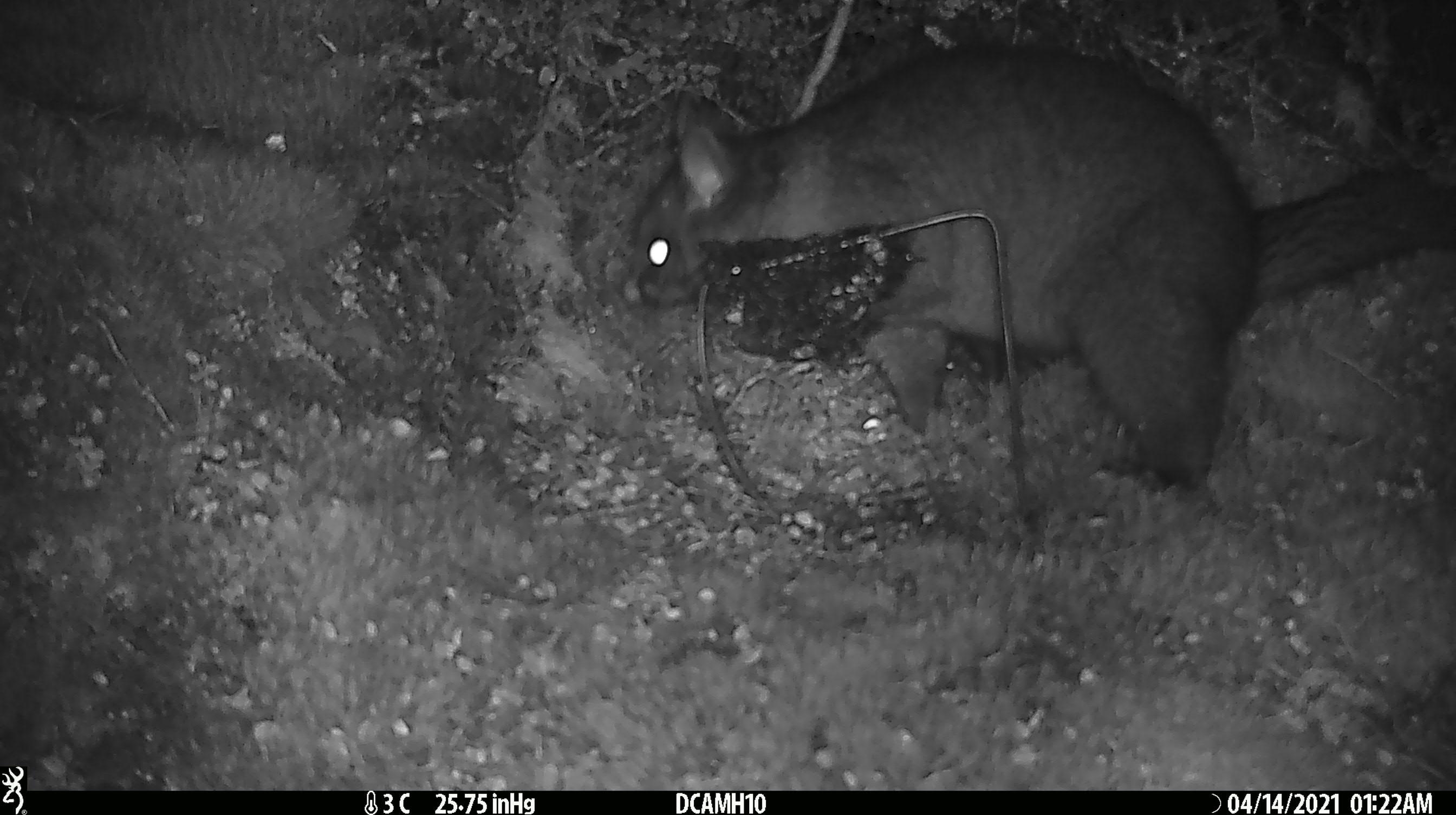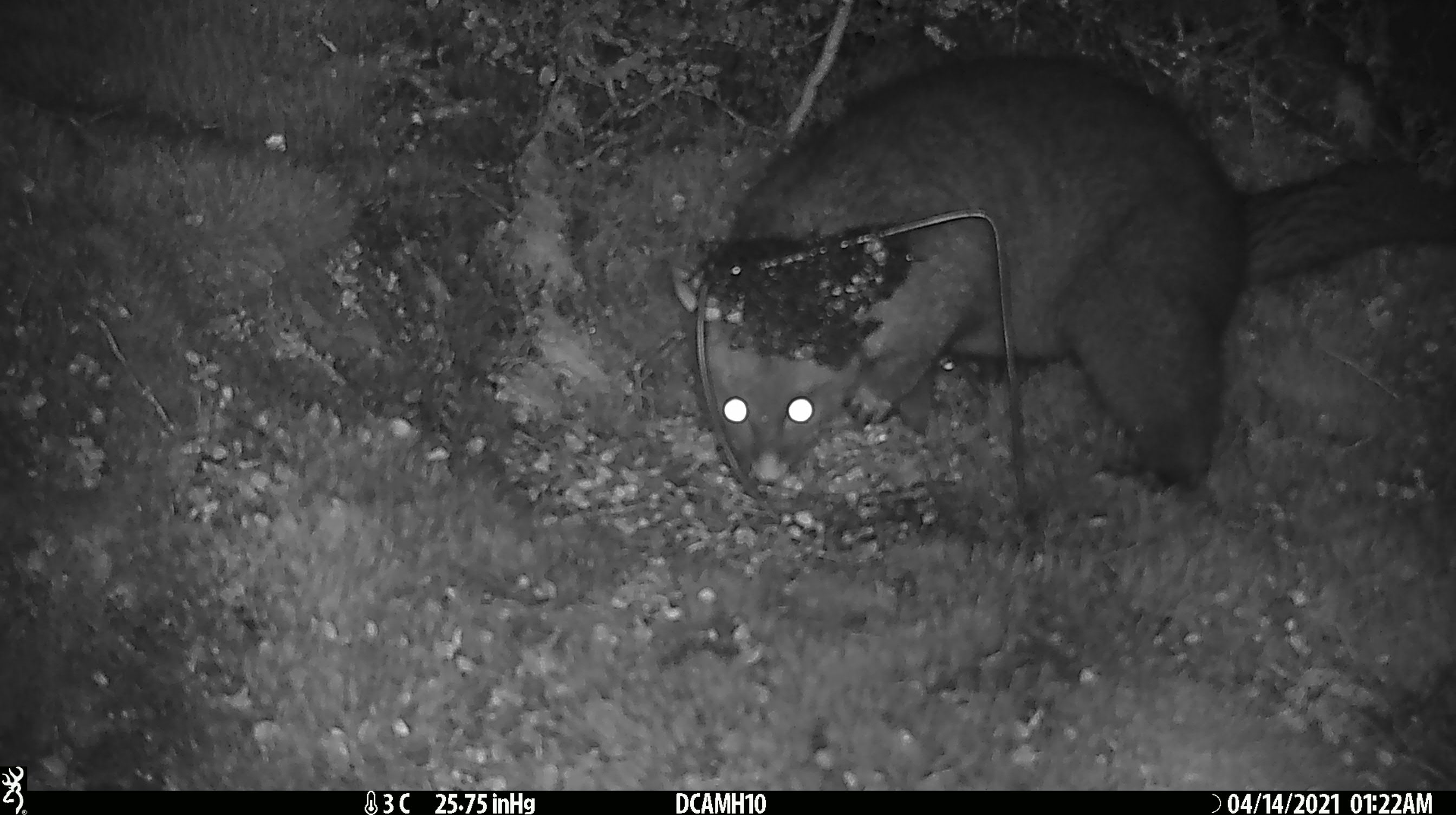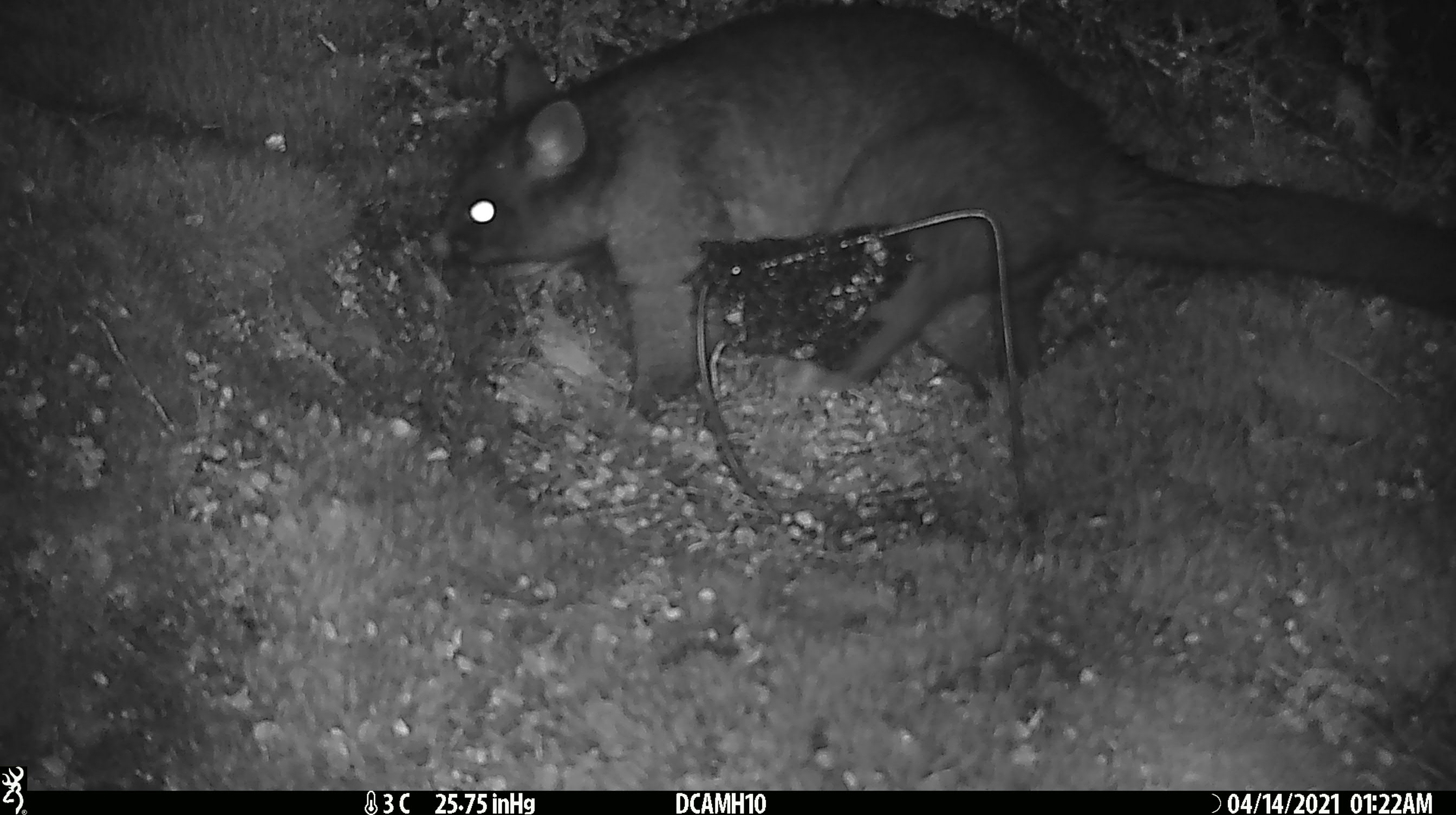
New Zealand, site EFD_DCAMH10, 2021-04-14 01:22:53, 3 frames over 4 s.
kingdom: Animalia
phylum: Chordata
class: Mammalia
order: Diprotodontia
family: Phalangeridae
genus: Trichosurus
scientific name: Trichosurus vulpecula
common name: common brushtail possum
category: possum